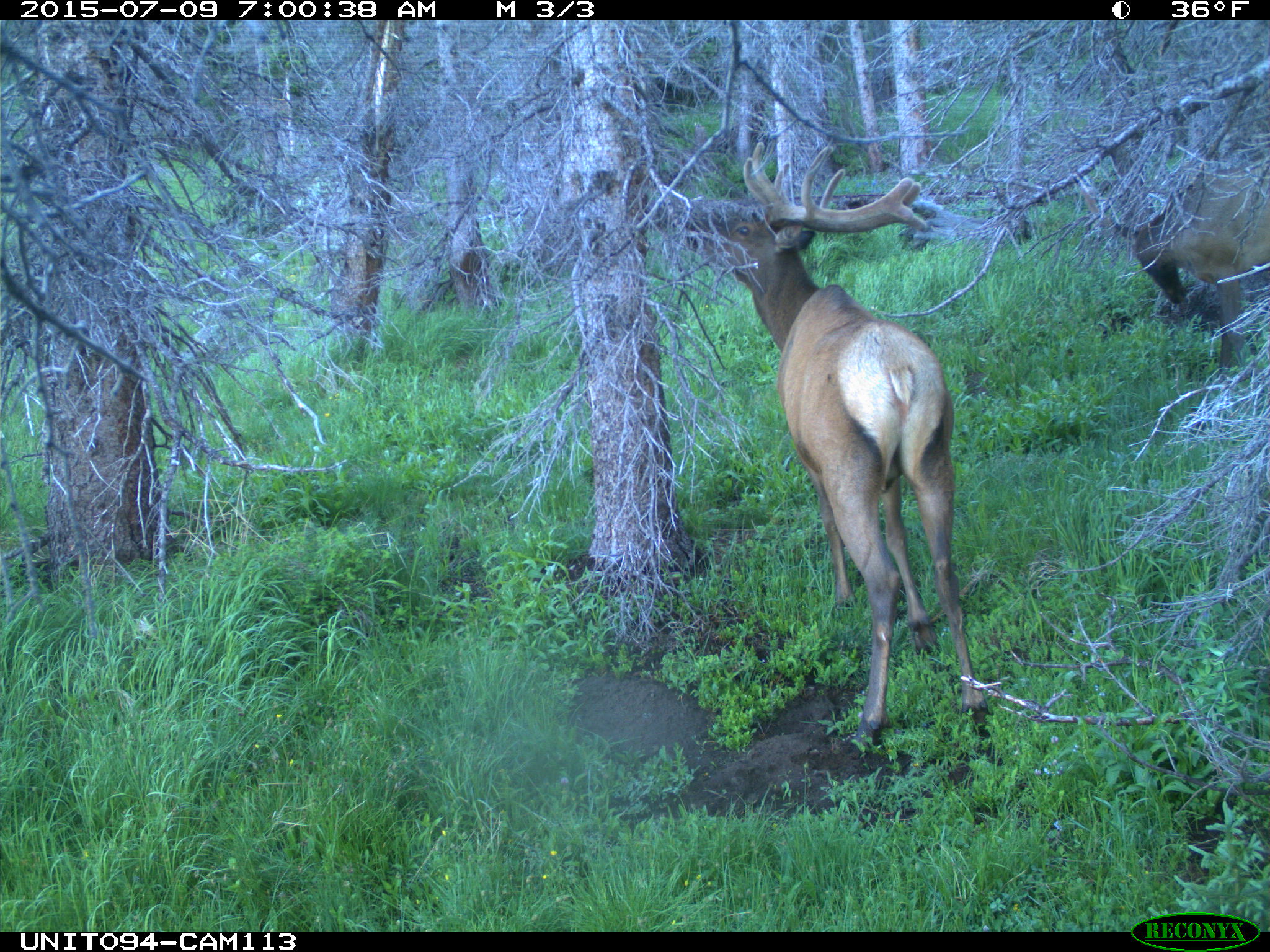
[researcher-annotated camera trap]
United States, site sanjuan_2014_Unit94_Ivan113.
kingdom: Animalia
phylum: Chordata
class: Mammalia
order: Artiodactyla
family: Cervidae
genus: Cervus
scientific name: Cervus elaphus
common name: red deer